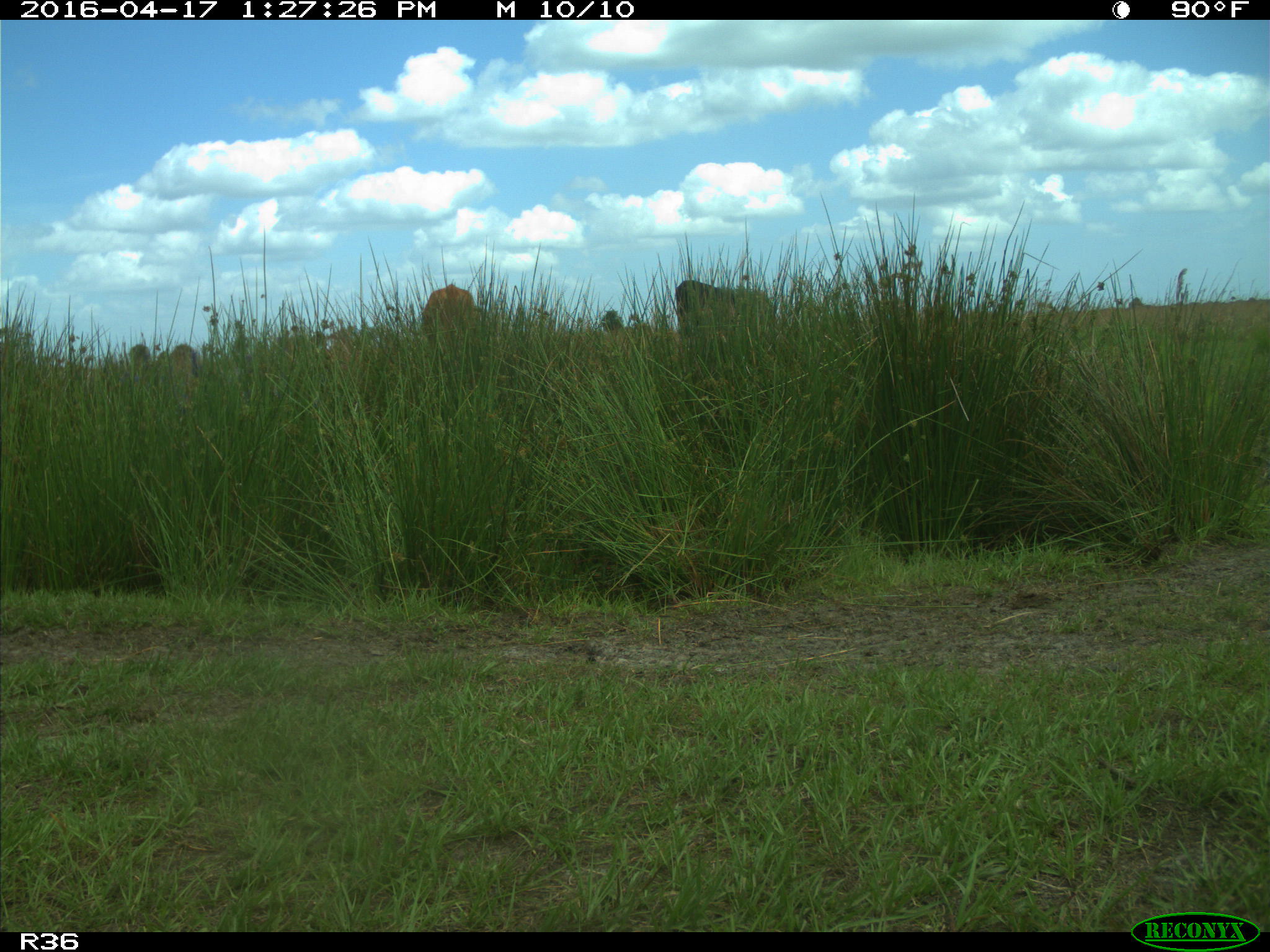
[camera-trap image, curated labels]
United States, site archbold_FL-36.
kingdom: Animalia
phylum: Chordata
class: Mammalia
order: Artiodactyla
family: Bovidae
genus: Bos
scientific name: Bos taurus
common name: domestic cow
Bos taurus (domestic cow).